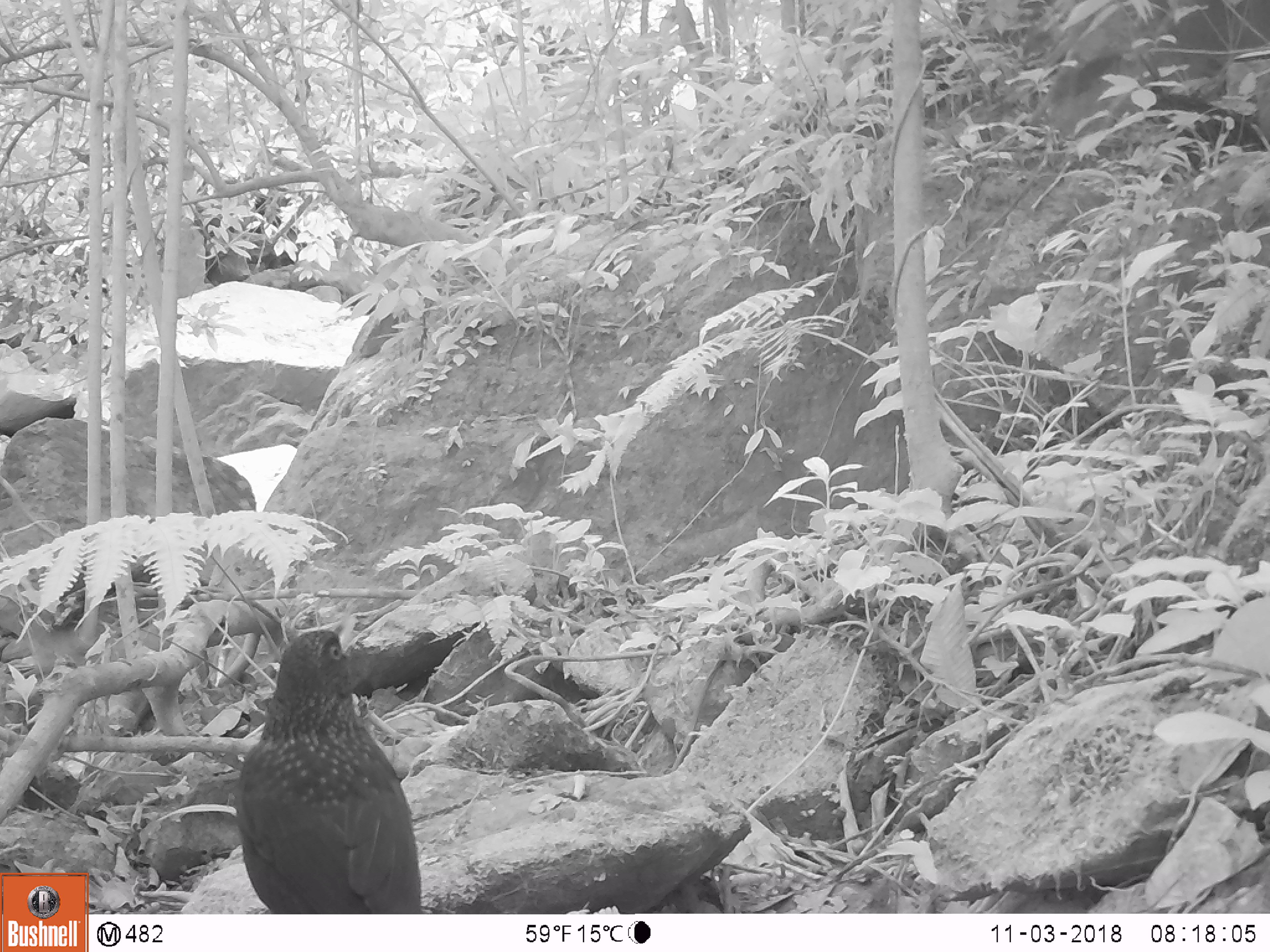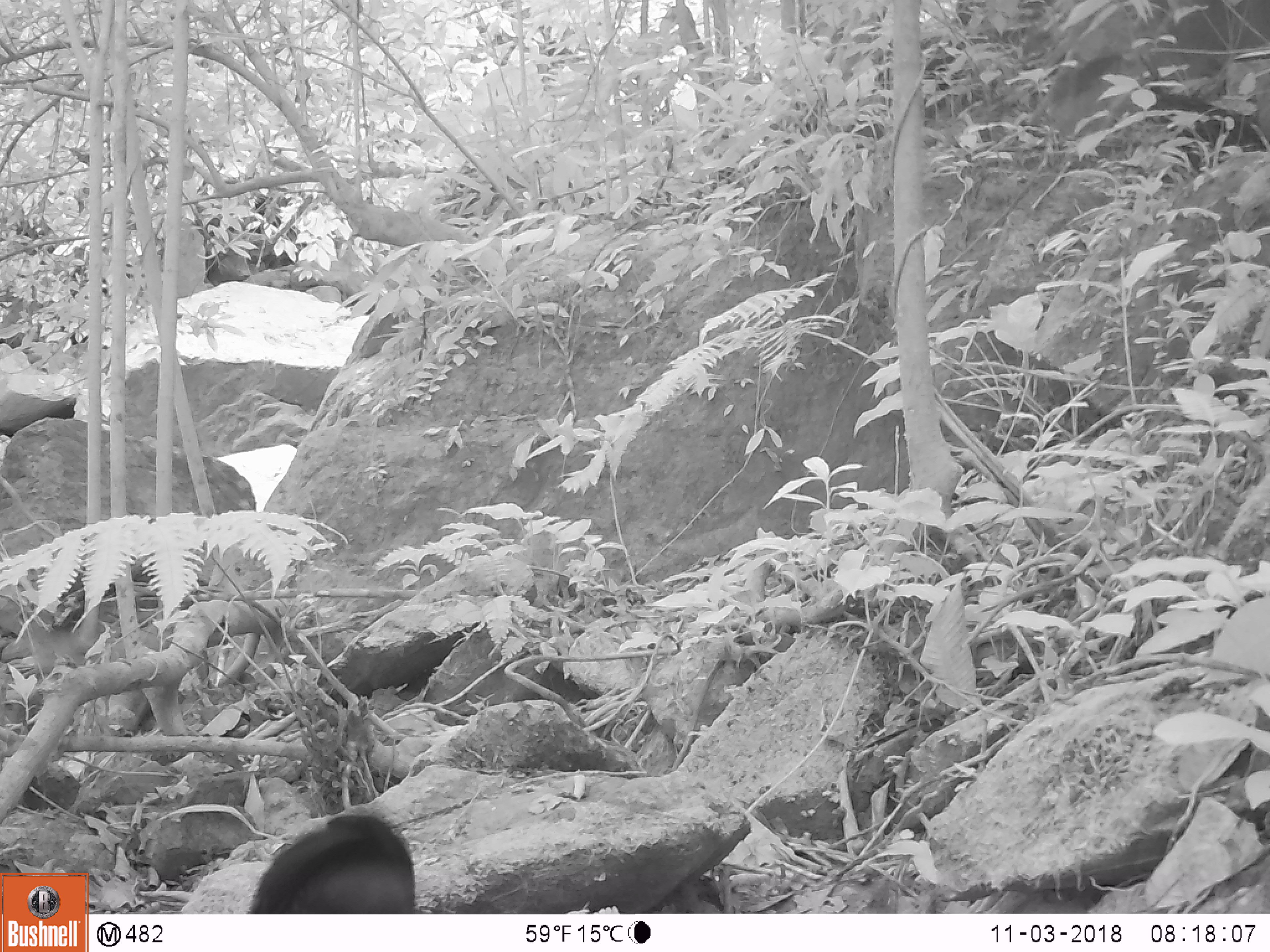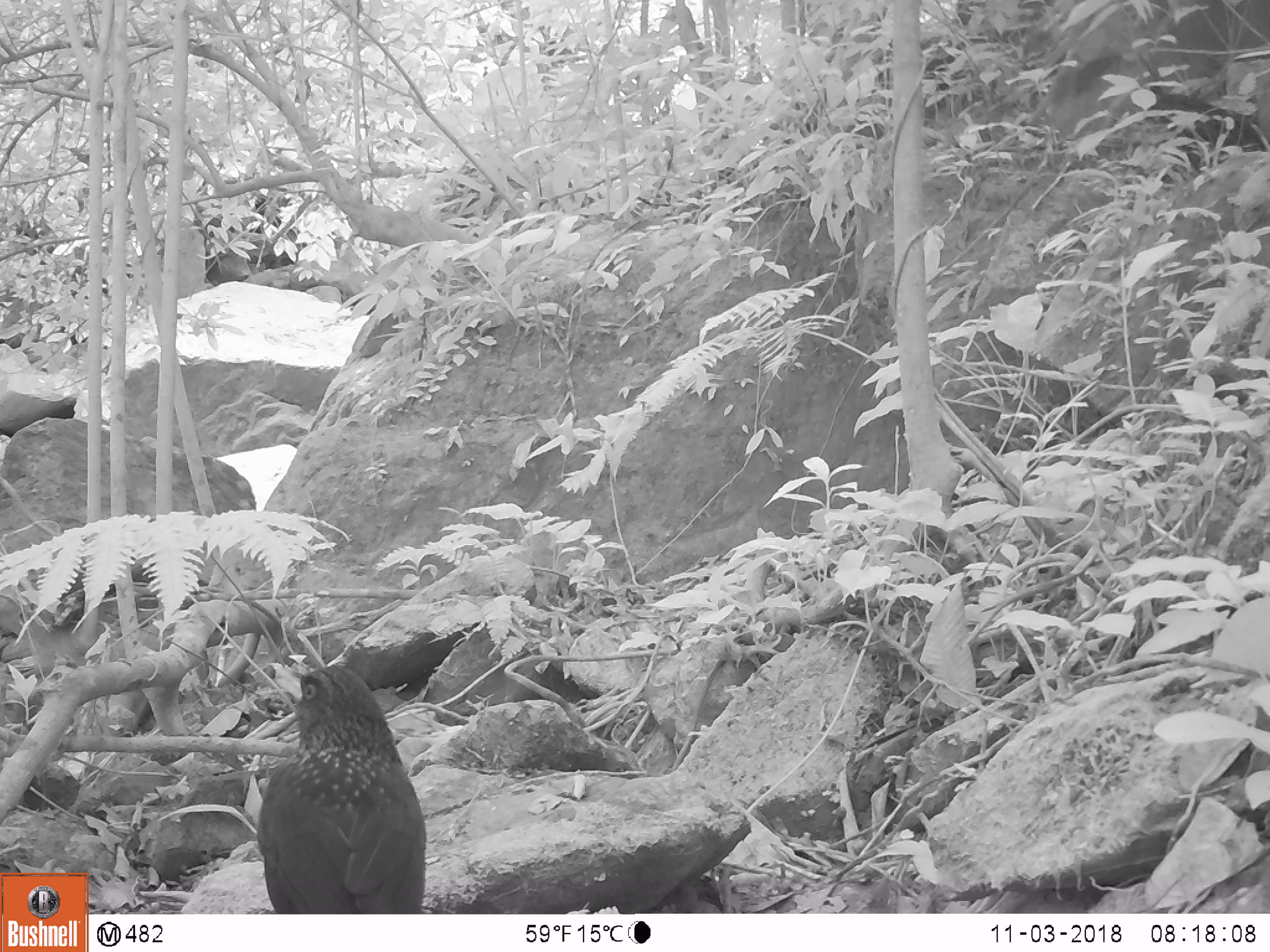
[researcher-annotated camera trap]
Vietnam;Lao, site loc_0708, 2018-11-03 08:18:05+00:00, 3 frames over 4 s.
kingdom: Animalia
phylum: Chordata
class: Aves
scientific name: Aves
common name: bird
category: unidentified bird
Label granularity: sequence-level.